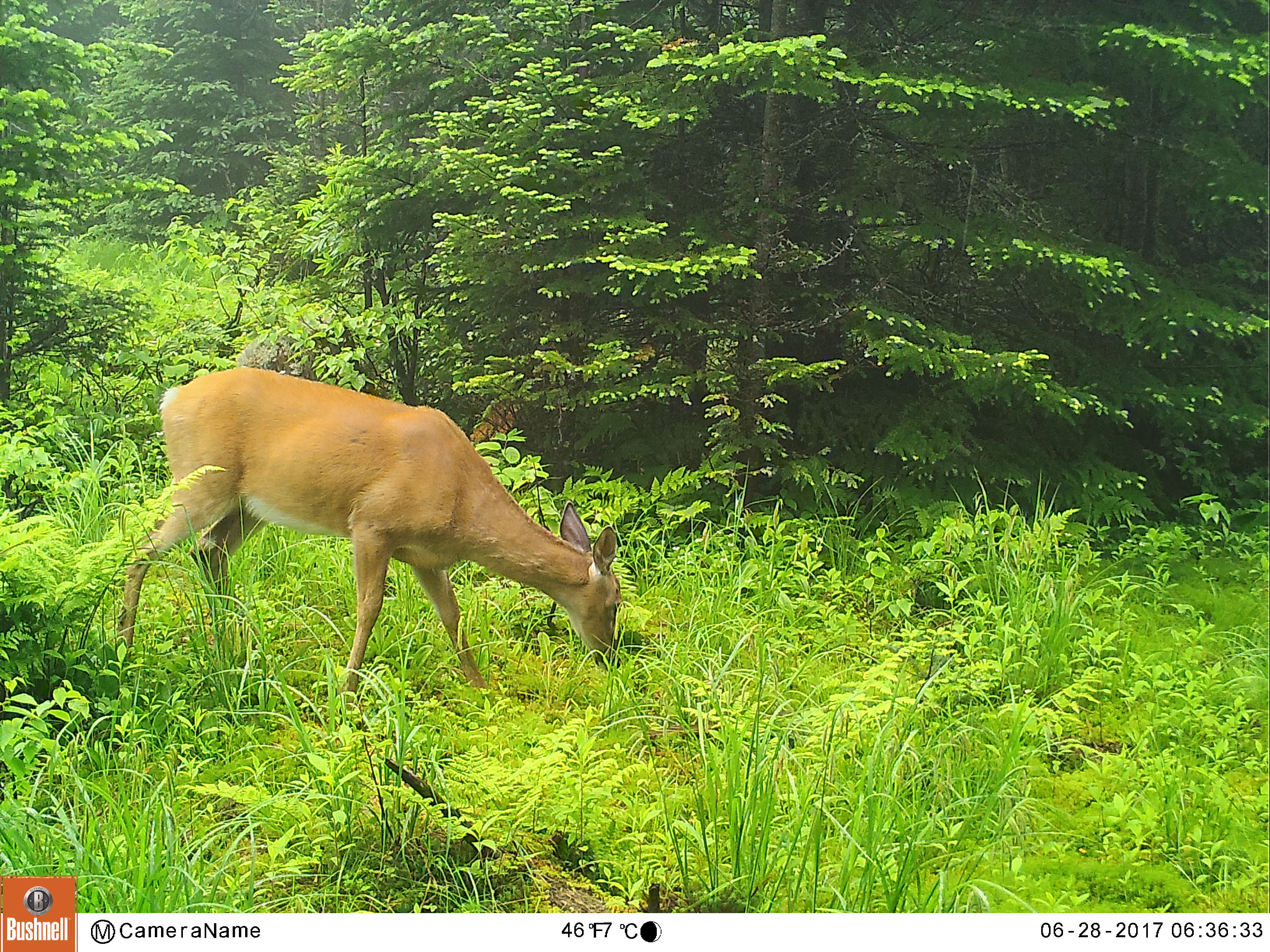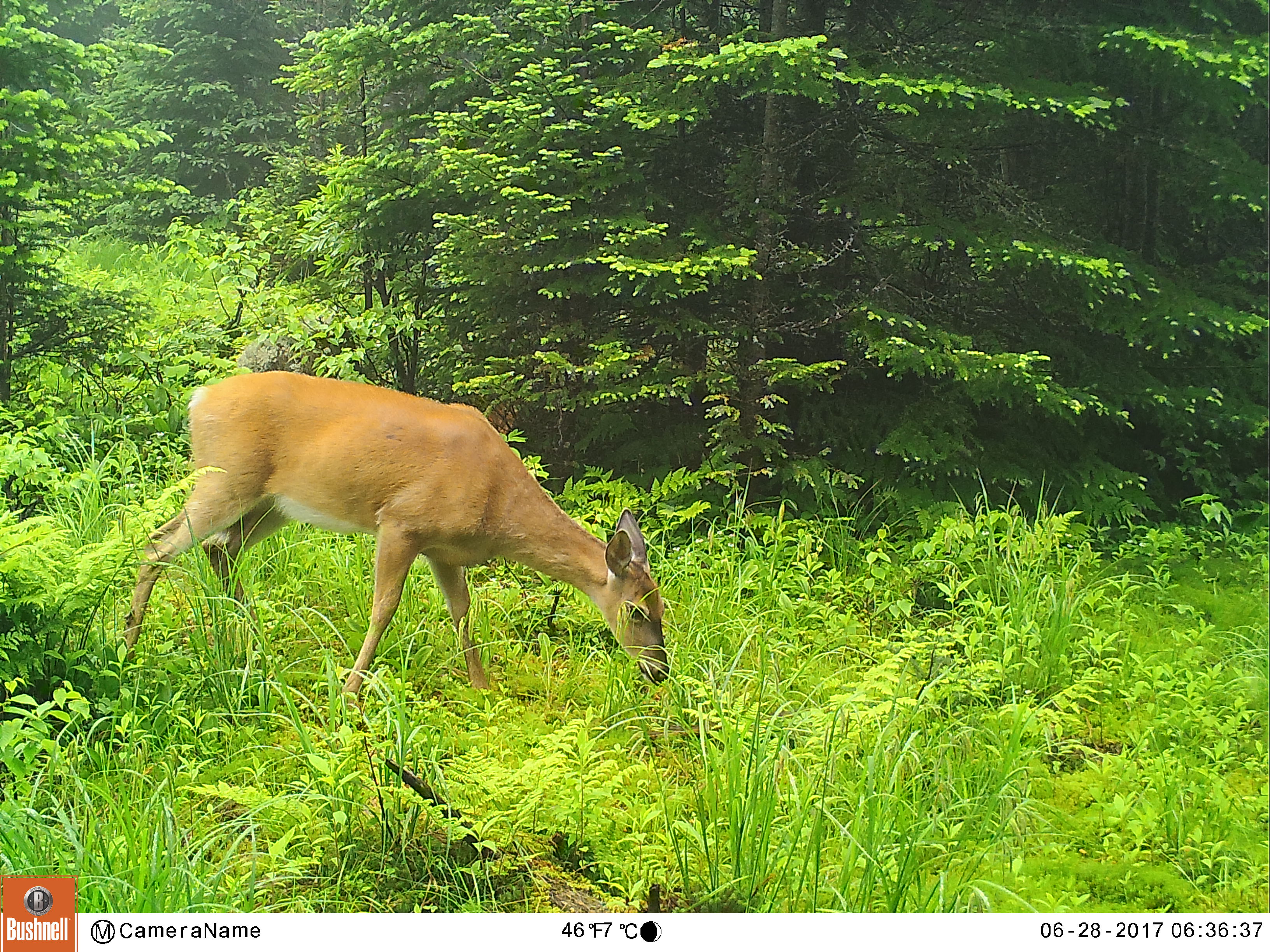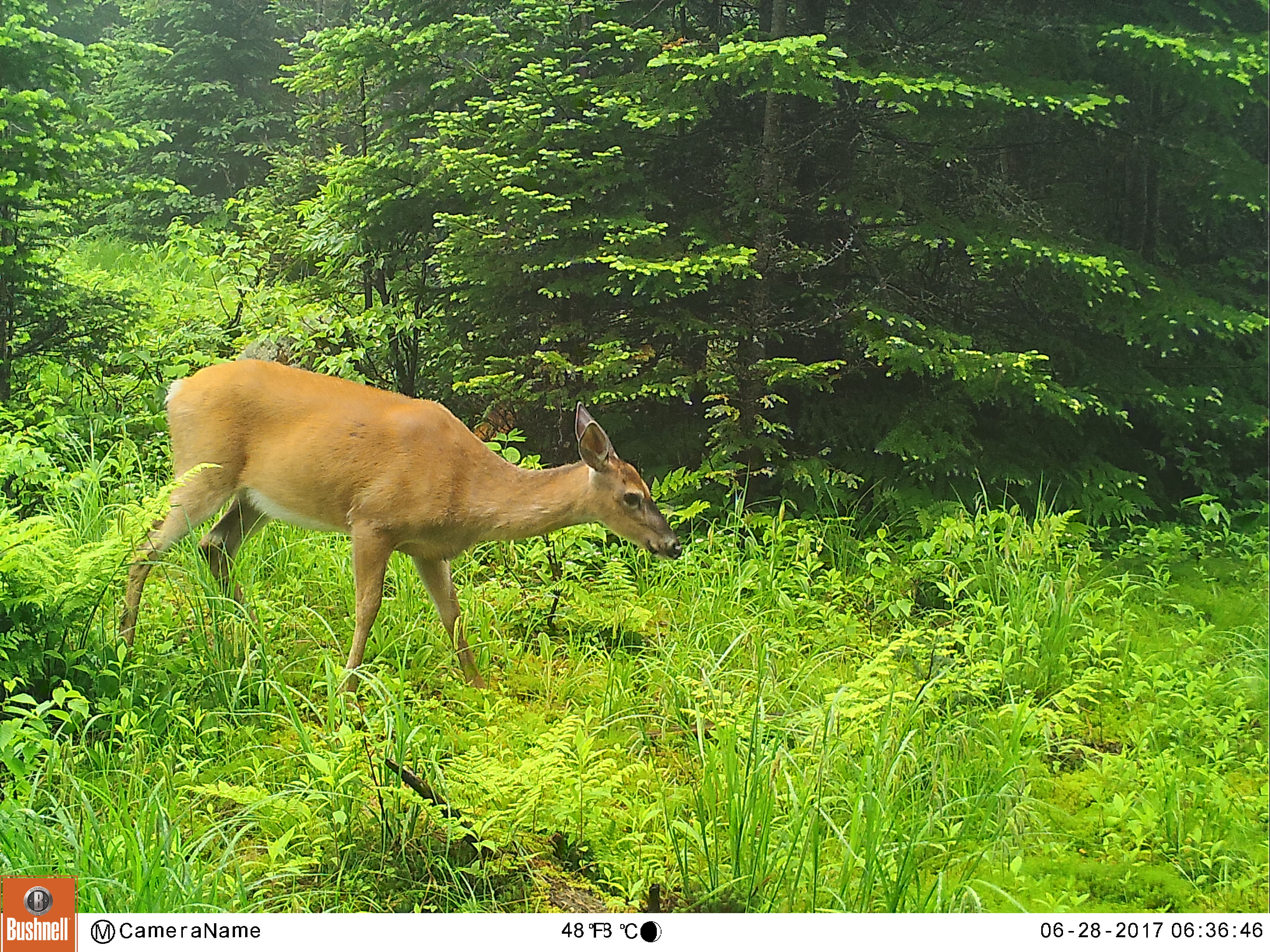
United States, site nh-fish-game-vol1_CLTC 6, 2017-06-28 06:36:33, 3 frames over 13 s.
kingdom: Animalia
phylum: Chordata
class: Mammalia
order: Artiodactyla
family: Cervidae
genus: Odocoileus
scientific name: Odocoileus virginianus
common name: white-tailed deer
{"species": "white-tailed deer (Odocoileus virginianus)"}